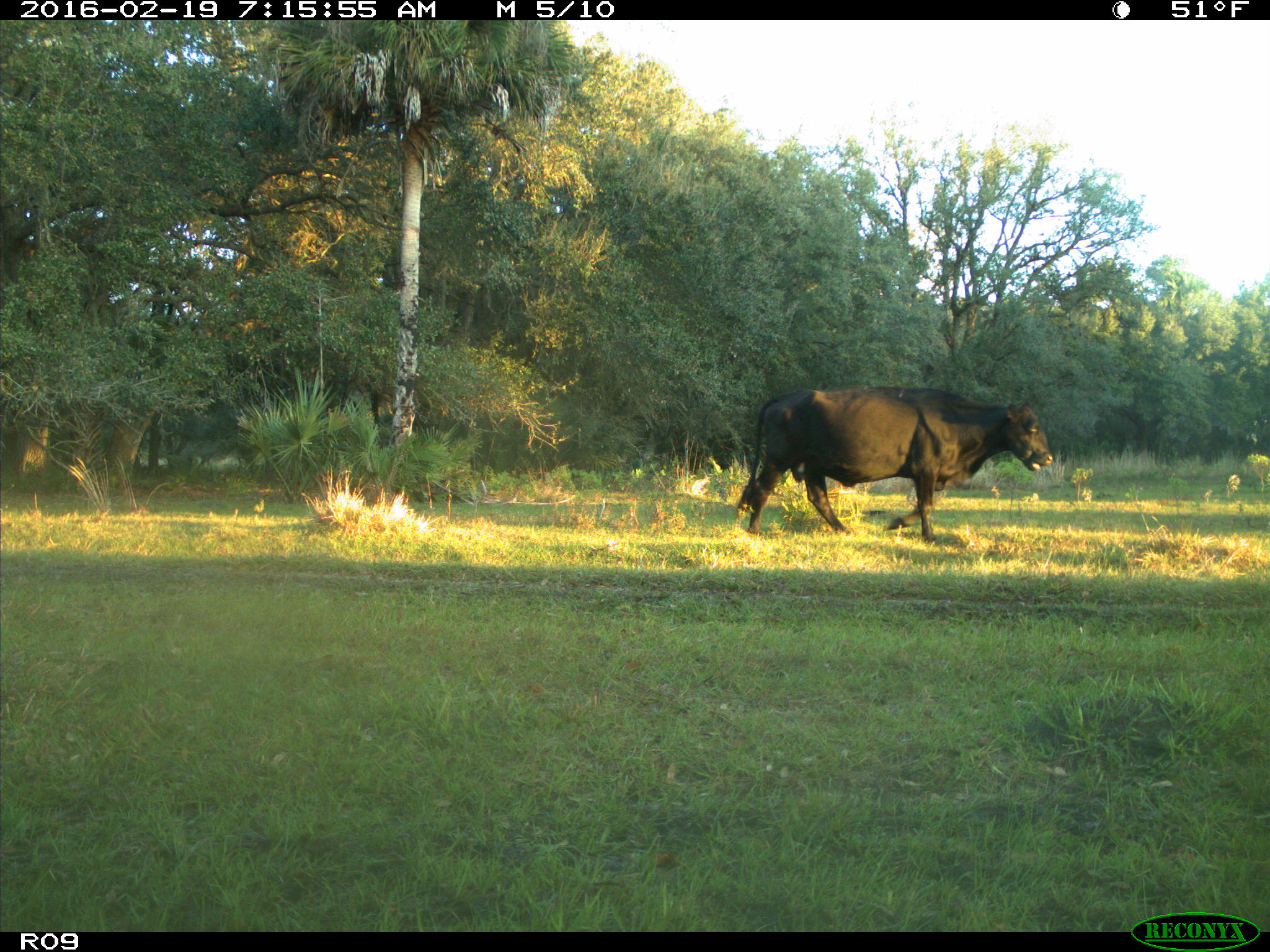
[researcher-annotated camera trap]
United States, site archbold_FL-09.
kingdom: Animalia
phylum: Chordata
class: Mammalia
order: Artiodactyla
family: Bovidae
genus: Bos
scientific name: Bos taurus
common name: domestic cow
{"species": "Bos taurus (domestic cow)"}